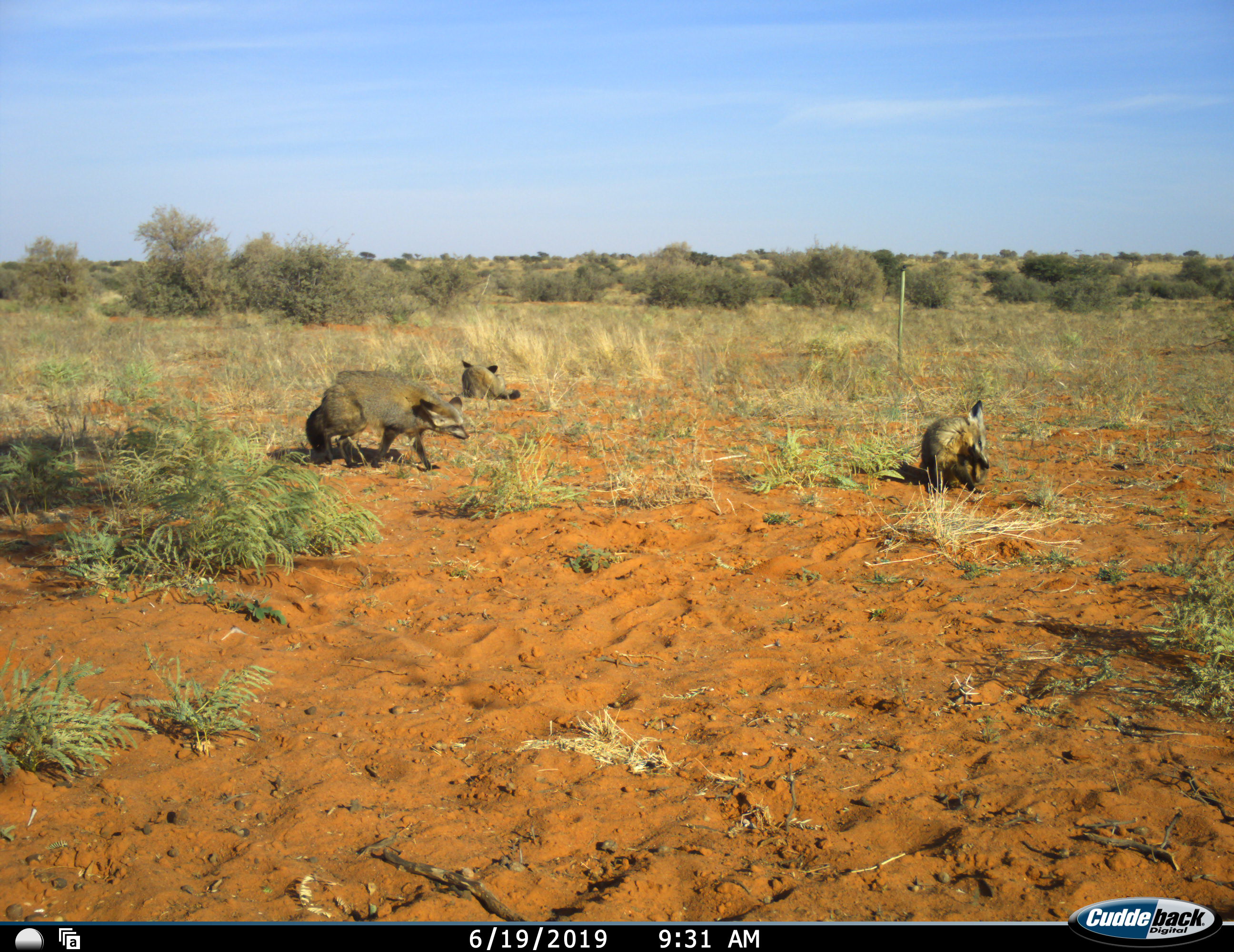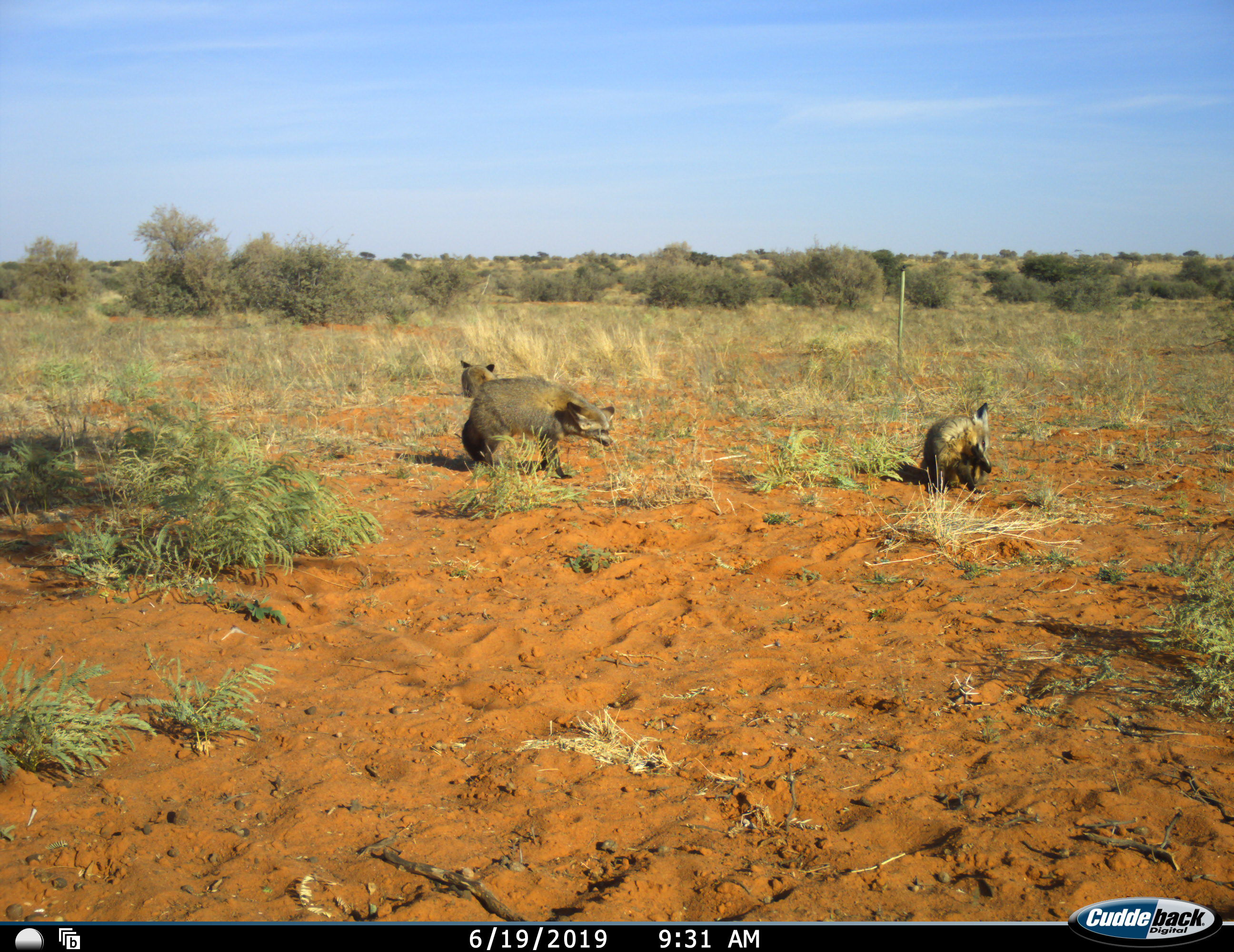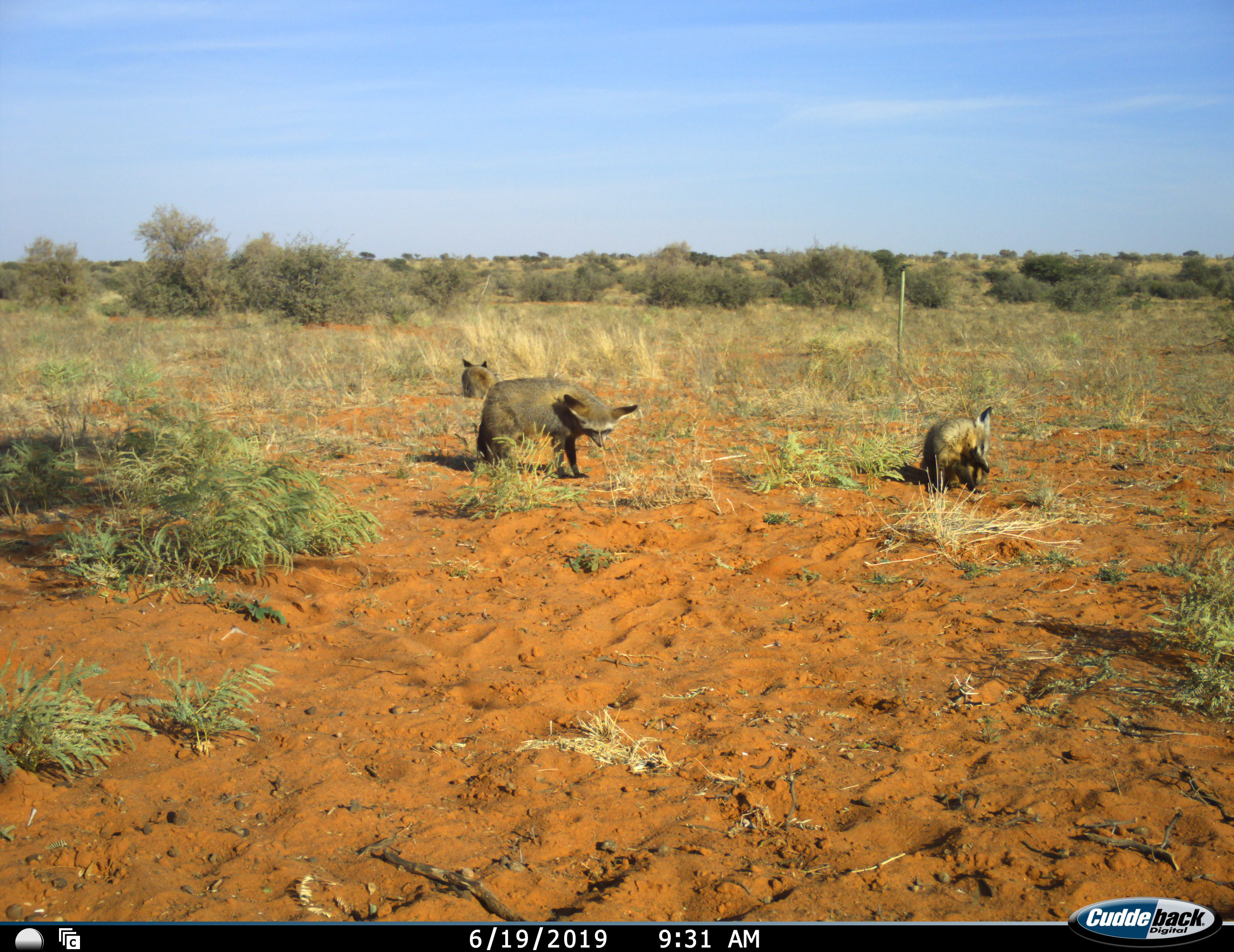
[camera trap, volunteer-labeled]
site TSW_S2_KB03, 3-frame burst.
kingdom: Animalia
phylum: Chordata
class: Mammalia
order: Carnivora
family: Canidae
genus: Otocyon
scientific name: Otocyon megalotis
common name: bat-eared fox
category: foxbateared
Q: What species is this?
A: Foxbateared (bat-eared fox) (Otocyon megalotis).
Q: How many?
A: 3.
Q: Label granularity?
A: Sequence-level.